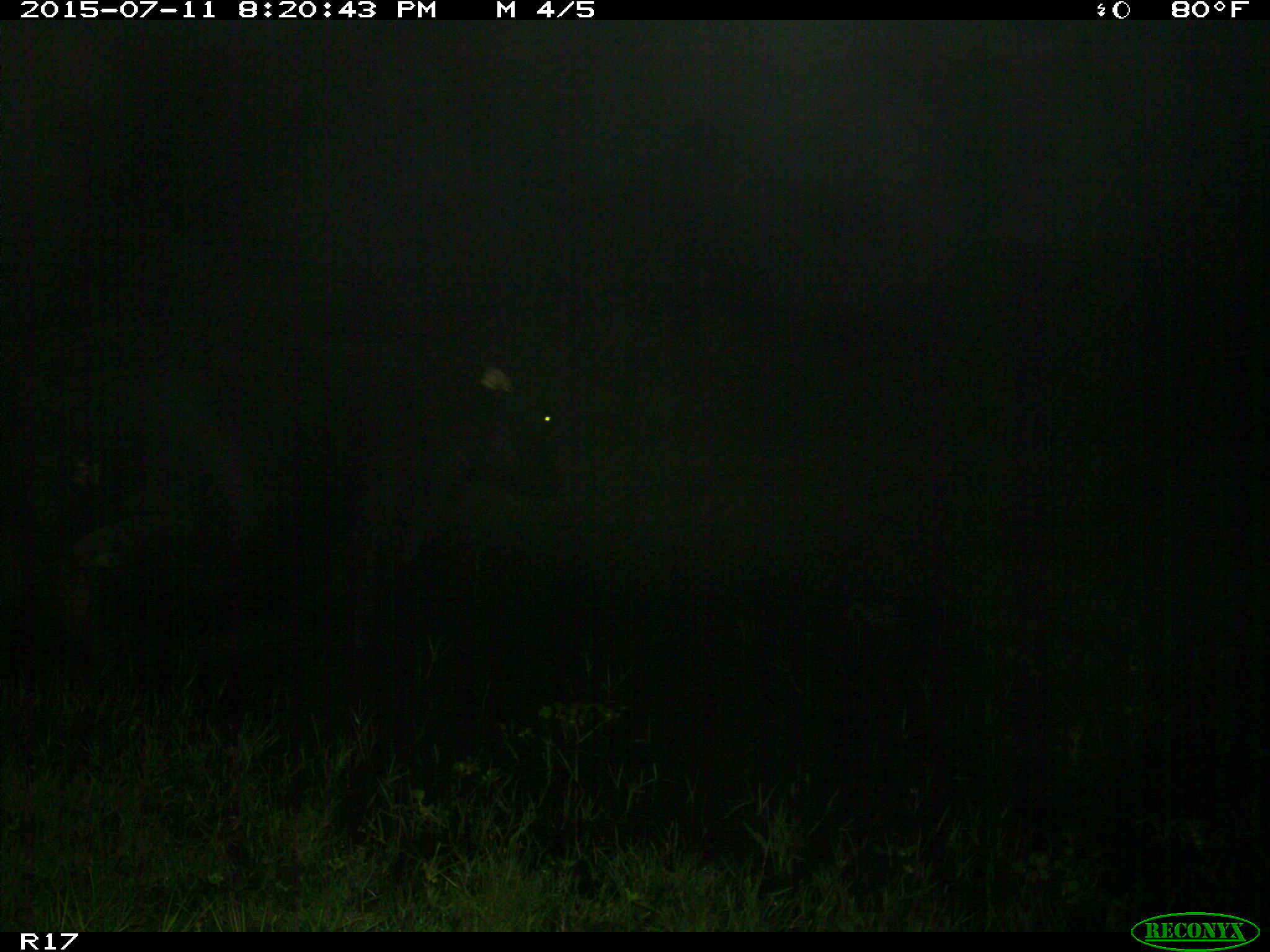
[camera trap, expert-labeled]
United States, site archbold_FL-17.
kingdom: Animalia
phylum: Chordata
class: Mammalia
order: Artiodactyla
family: Bovidae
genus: Bos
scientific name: Bos taurus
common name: domestic cow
Bos taurus (domestic cow).